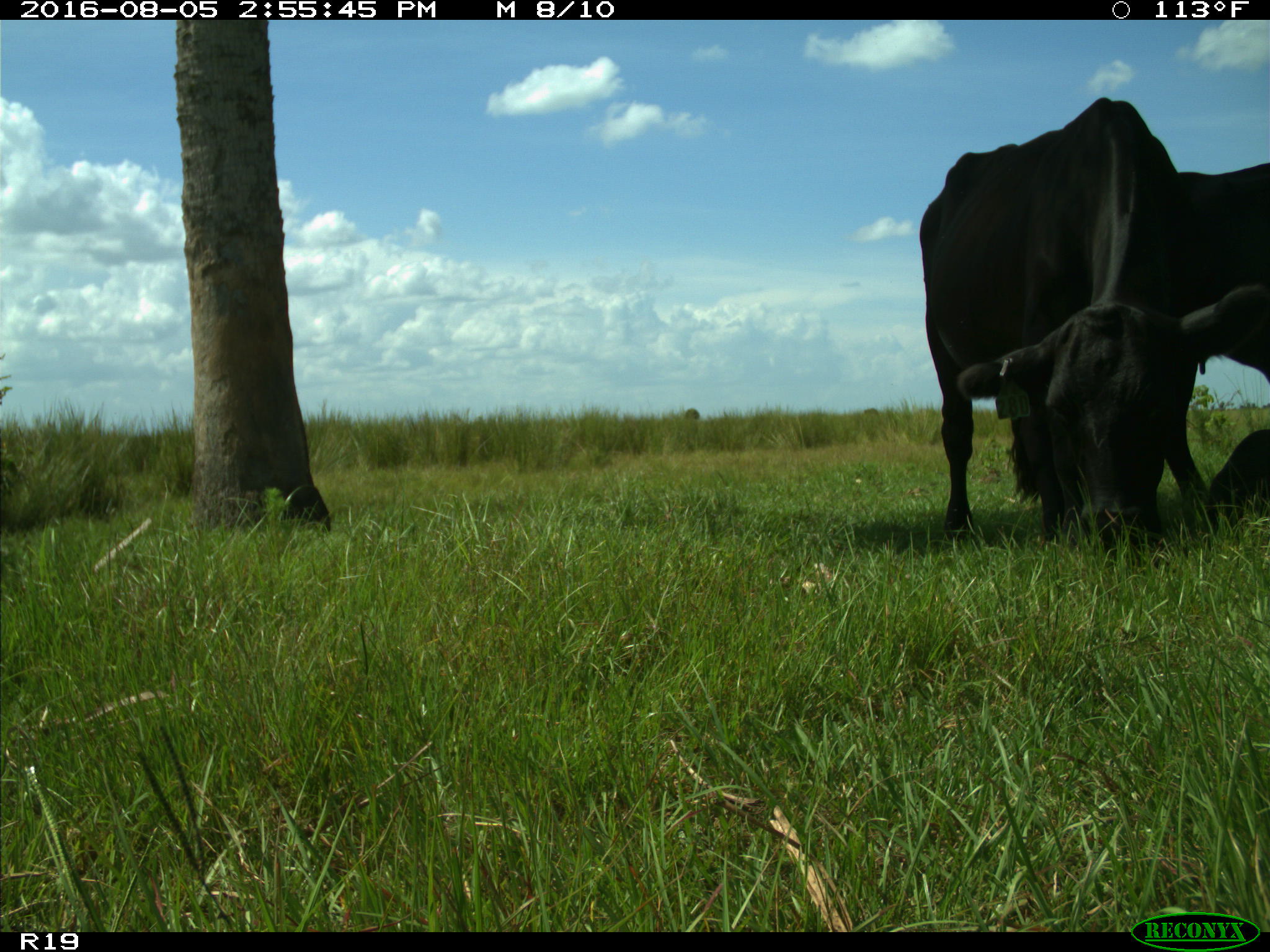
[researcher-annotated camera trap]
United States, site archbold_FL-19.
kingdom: Animalia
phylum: Chordata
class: Mammalia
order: Artiodactyla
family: Bovidae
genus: Bos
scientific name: Bos taurus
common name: domestic cow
Bos taurus (domestic cow).